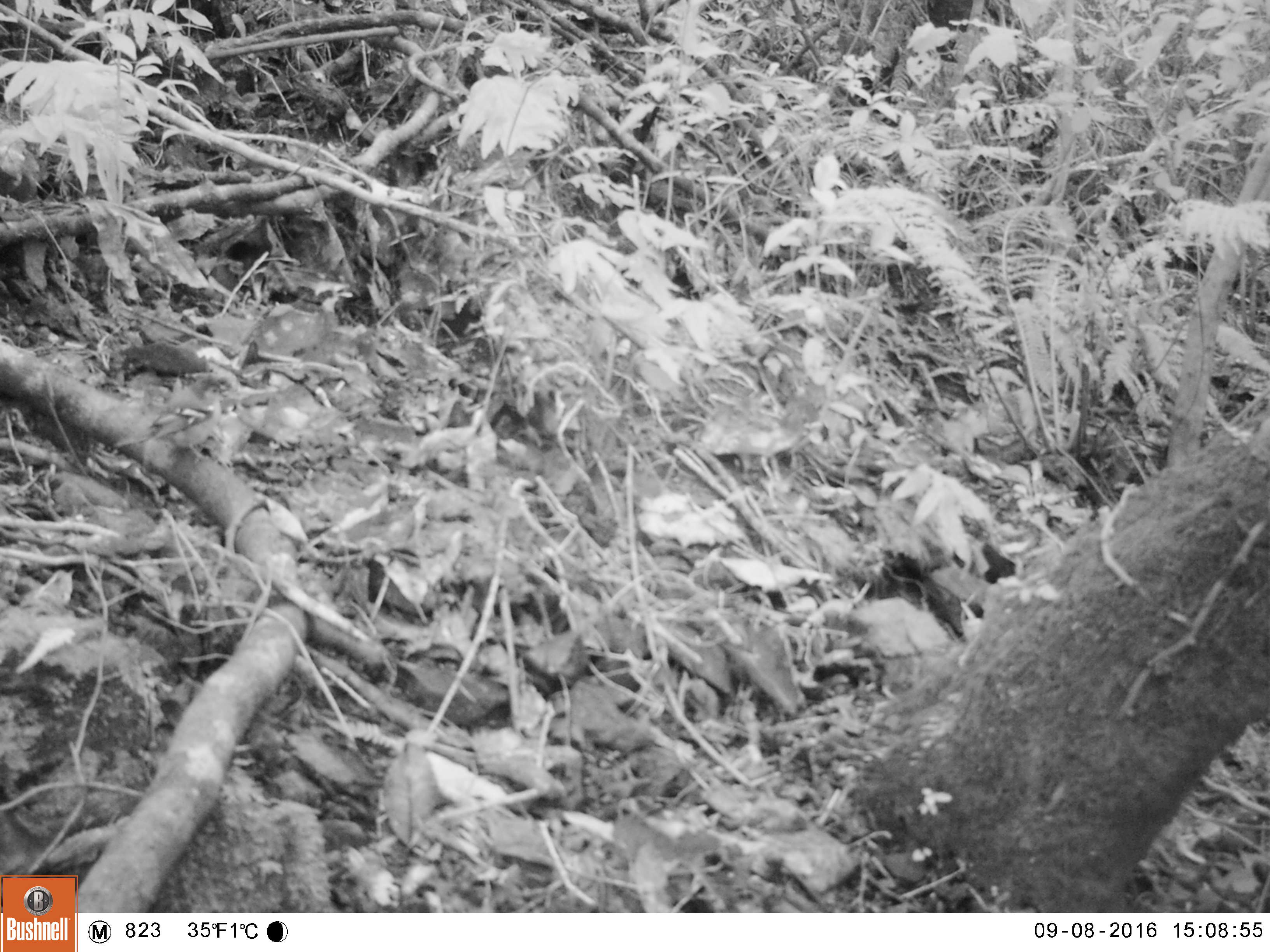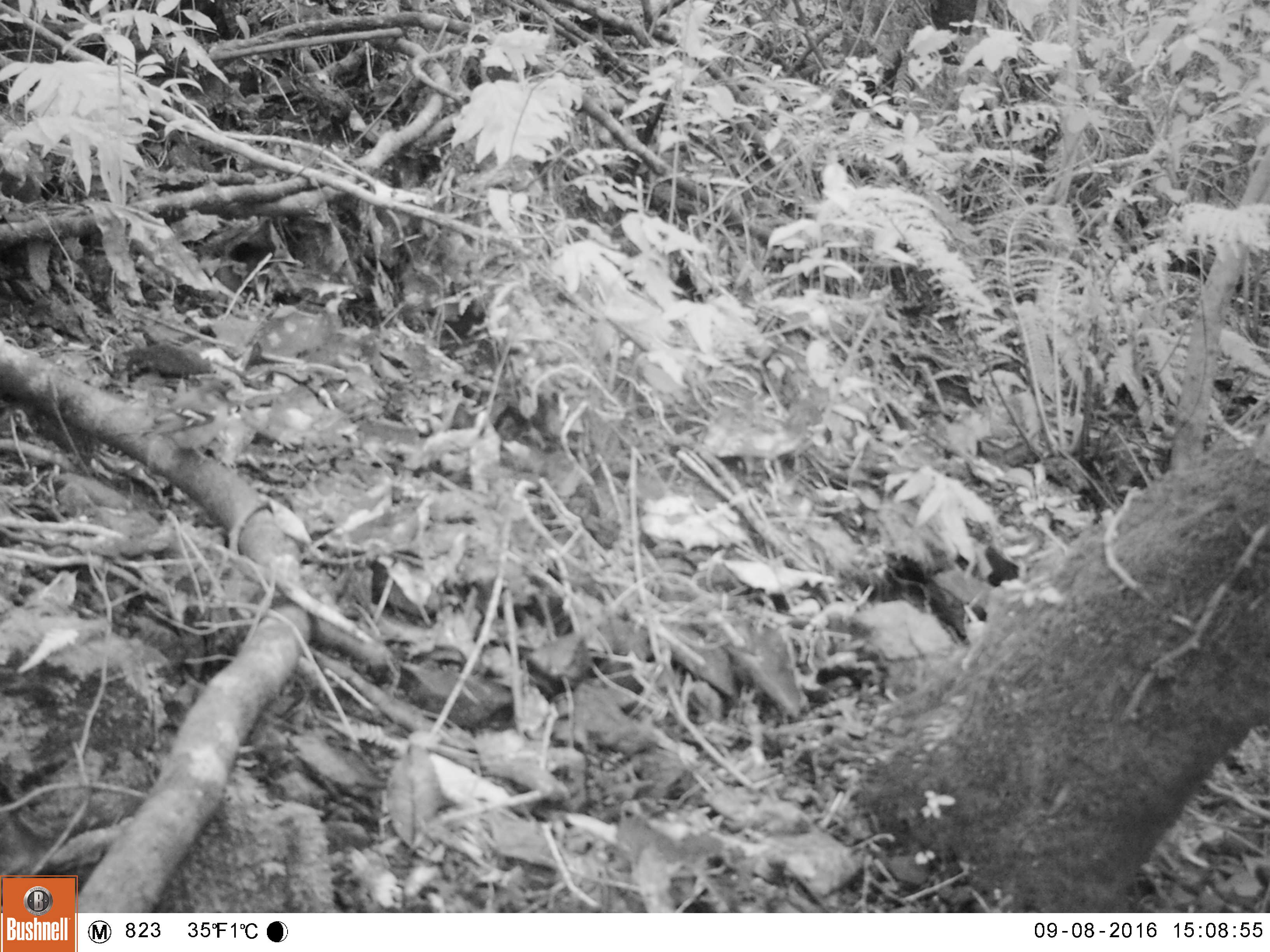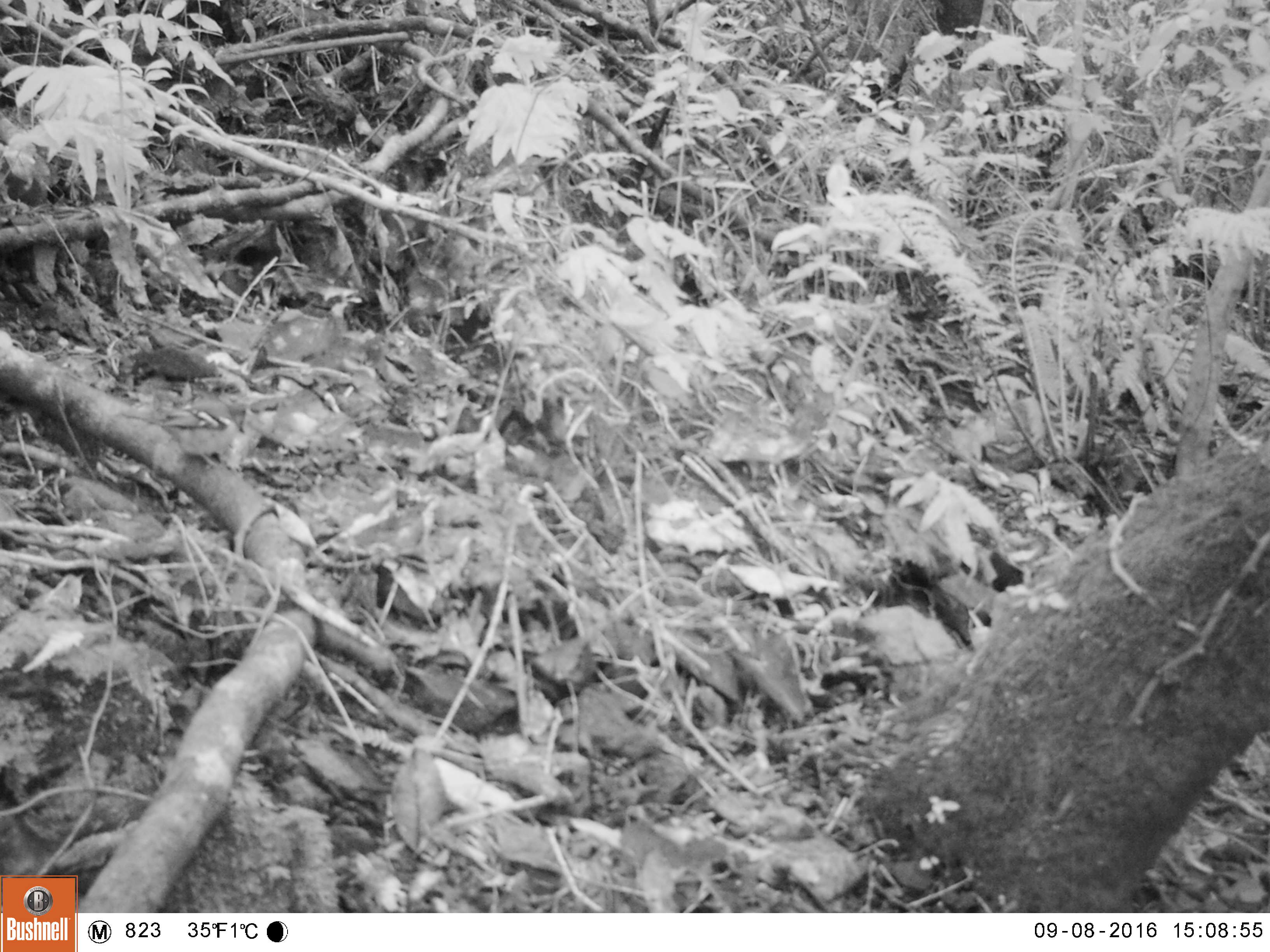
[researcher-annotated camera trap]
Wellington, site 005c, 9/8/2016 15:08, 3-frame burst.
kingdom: Animalia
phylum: Chordata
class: Aves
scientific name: Aves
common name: bird